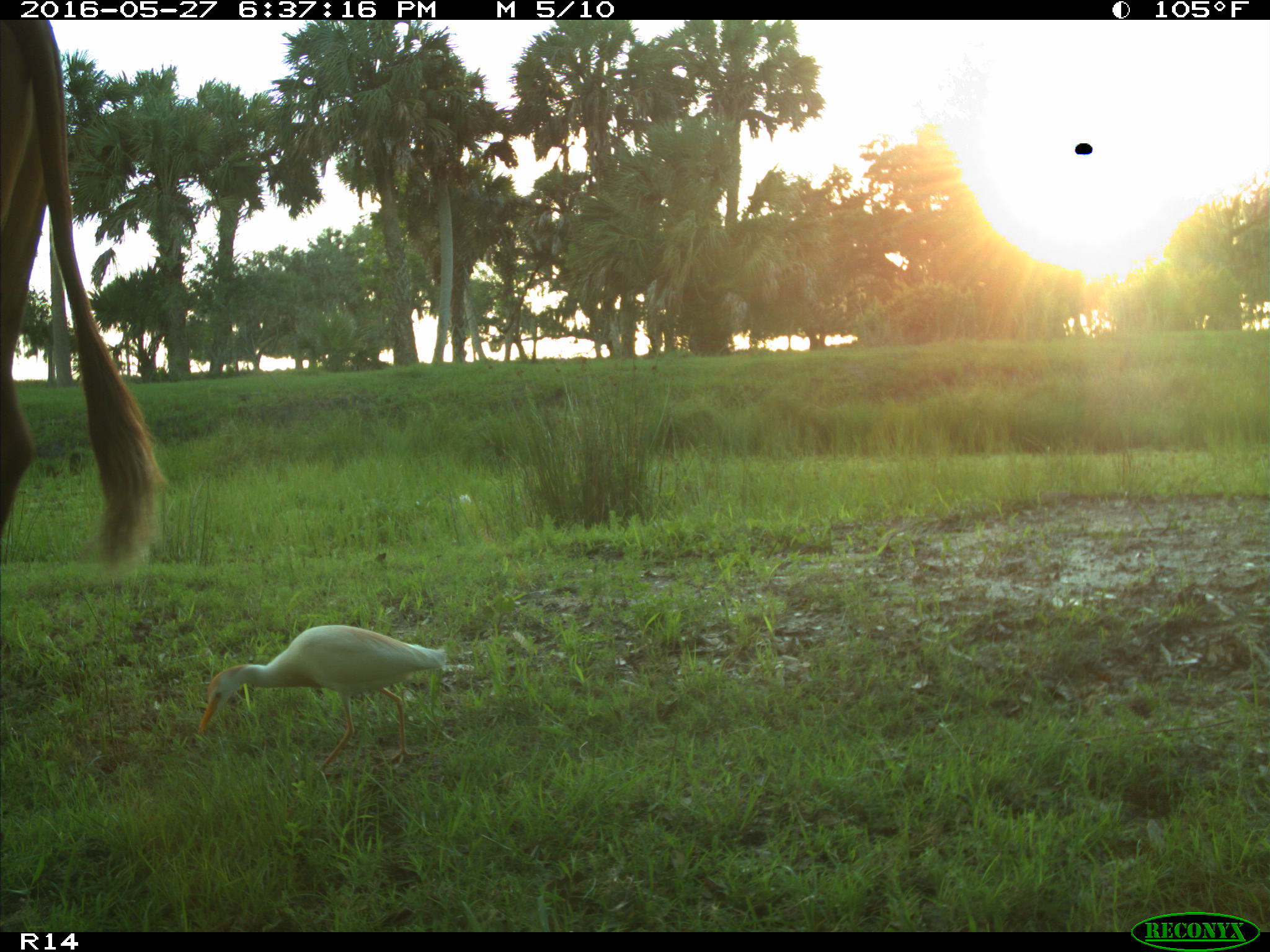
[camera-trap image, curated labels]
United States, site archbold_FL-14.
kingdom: Animalia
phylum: Chordata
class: Mammalia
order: Artiodactyla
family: Bovidae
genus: Bos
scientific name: Bos taurus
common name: domestic cow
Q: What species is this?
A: Bos taurus (domestic cow).